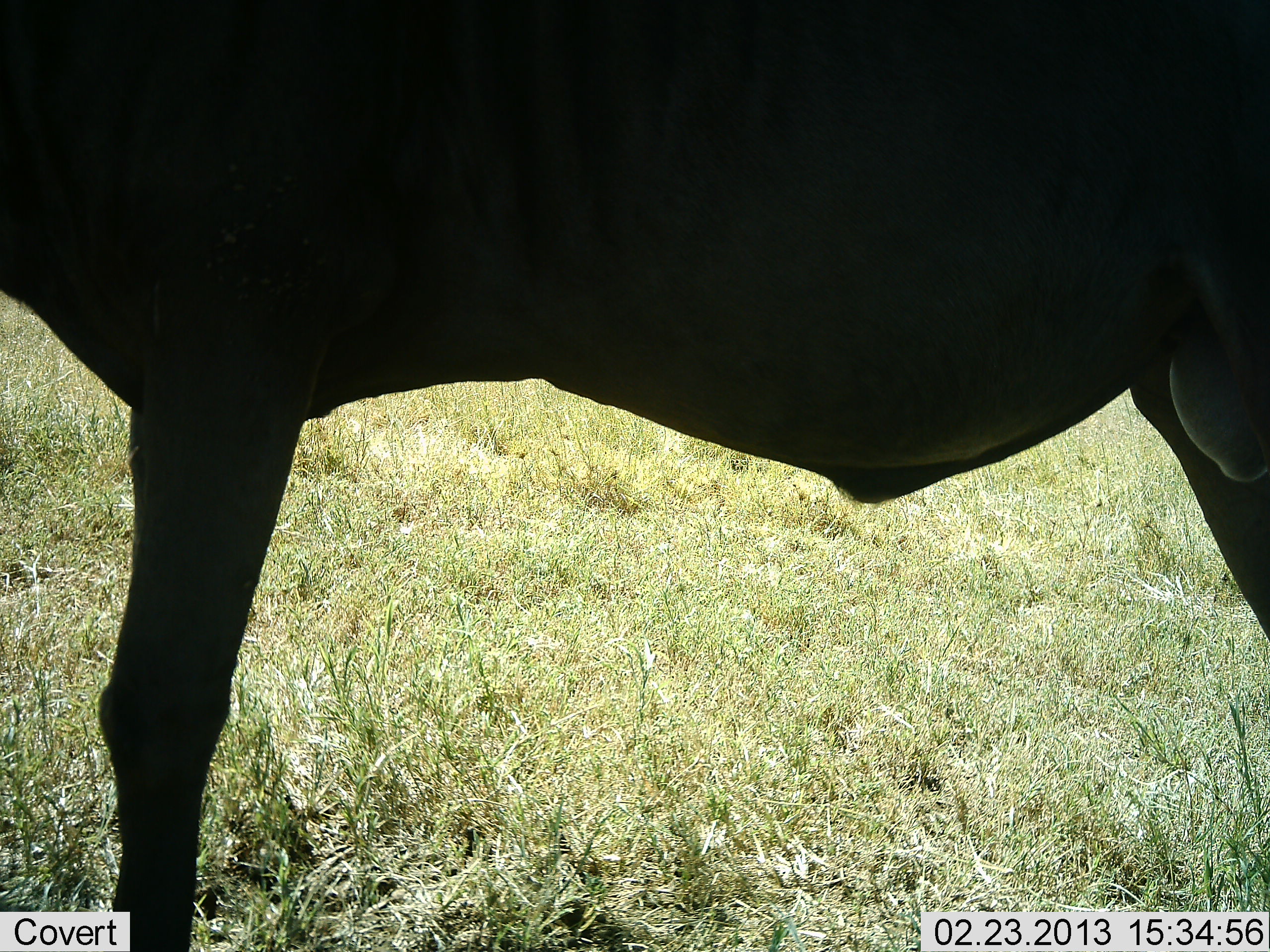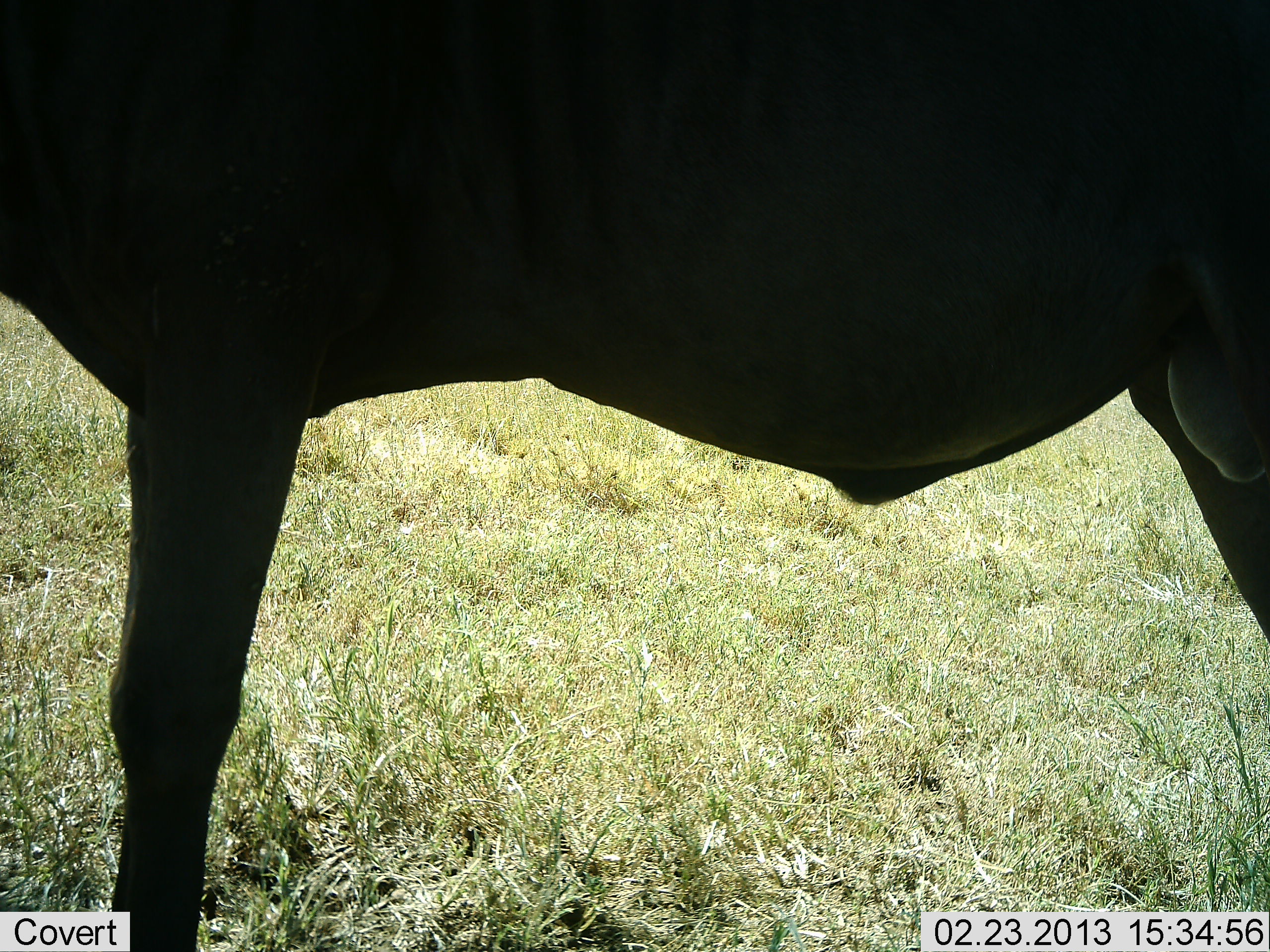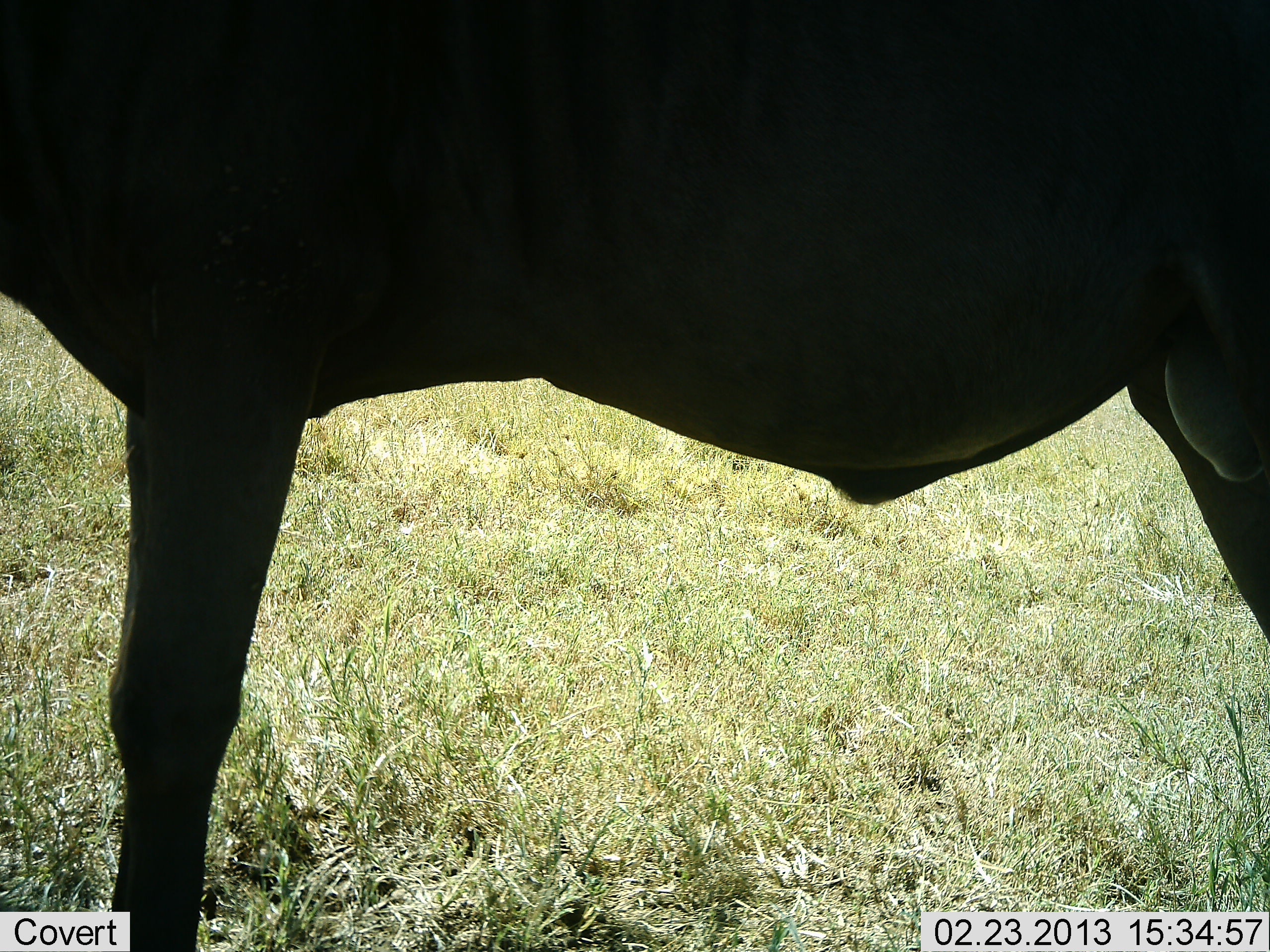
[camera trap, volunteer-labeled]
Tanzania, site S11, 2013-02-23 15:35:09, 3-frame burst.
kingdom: Animalia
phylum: Chordata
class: Mammalia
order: Artiodactyla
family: Bovidae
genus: Connochaetes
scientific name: Connochaetes taurinus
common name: blue wildebeest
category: wildebeest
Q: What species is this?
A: Wildebeest (blue wildebeest) (Connochaetes taurinus).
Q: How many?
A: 1.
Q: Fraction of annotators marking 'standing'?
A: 94%.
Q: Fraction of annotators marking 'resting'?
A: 6%.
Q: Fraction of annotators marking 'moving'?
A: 0%.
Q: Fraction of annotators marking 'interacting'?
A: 0%.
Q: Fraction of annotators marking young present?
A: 0%.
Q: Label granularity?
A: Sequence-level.